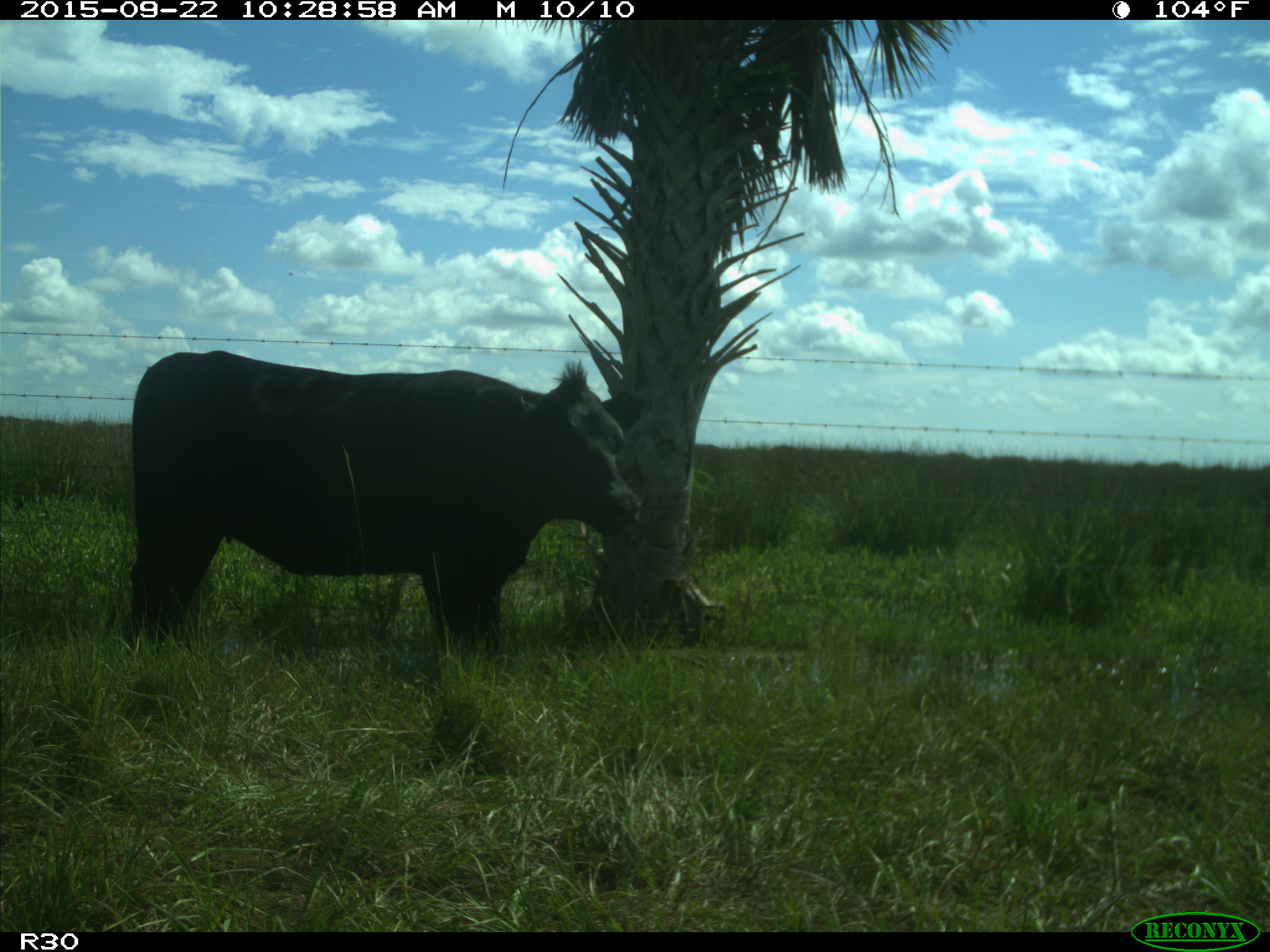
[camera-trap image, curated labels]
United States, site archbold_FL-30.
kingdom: Animalia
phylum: Chordata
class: Mammalia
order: Artiodactyla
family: Bovidae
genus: Bos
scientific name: Bos taurus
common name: domestic cow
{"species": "Bos taurus (domestic cow)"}